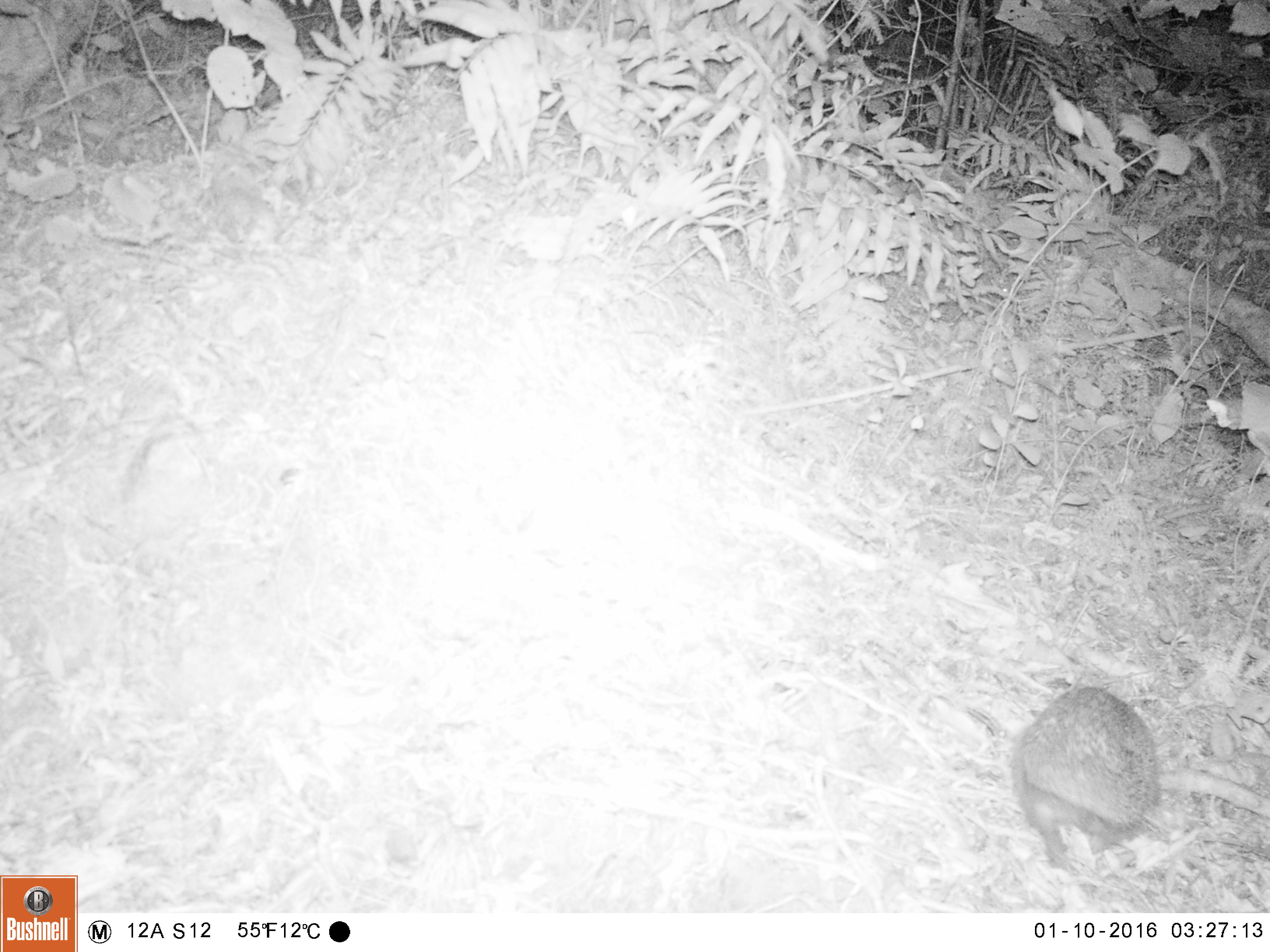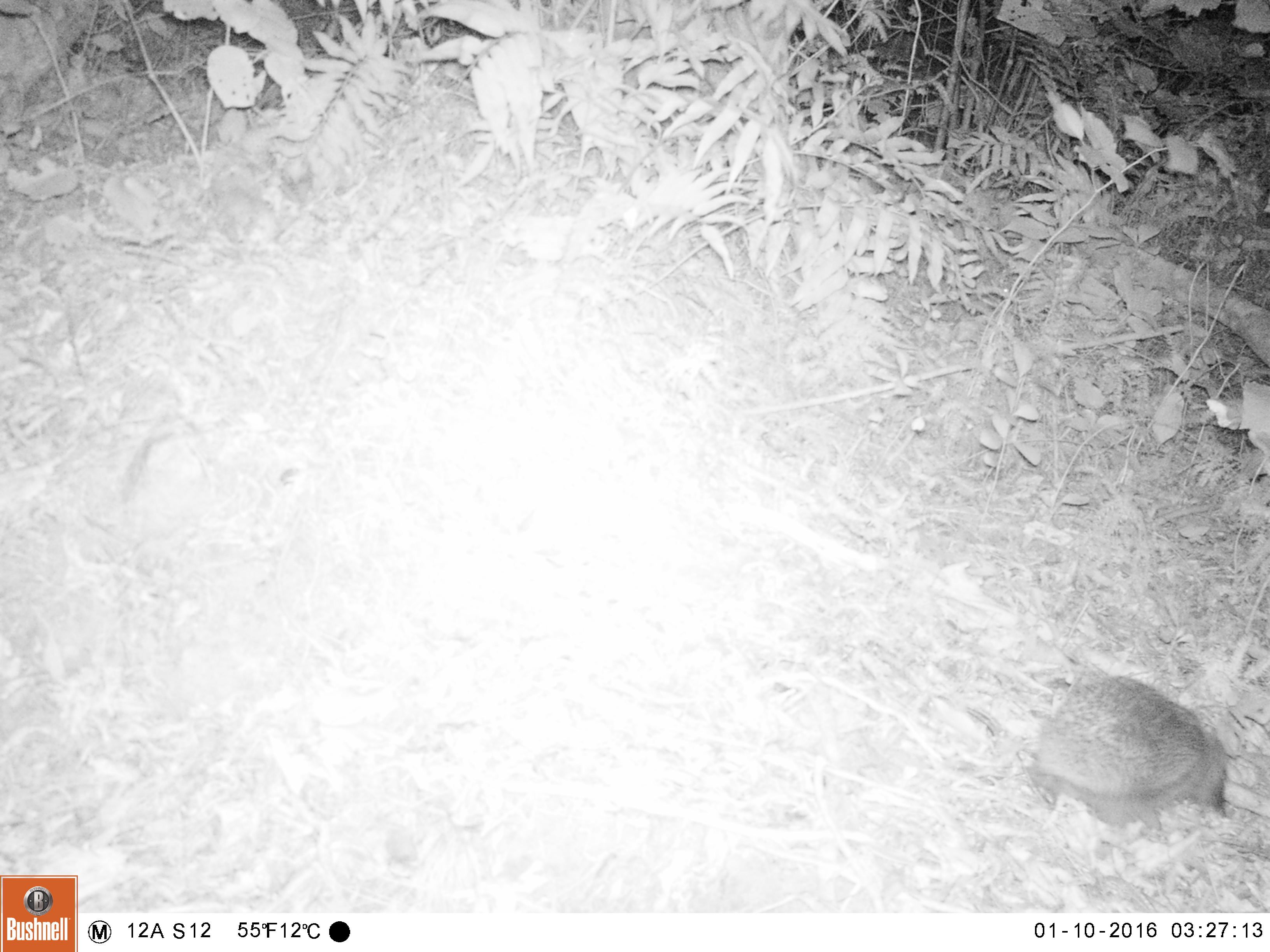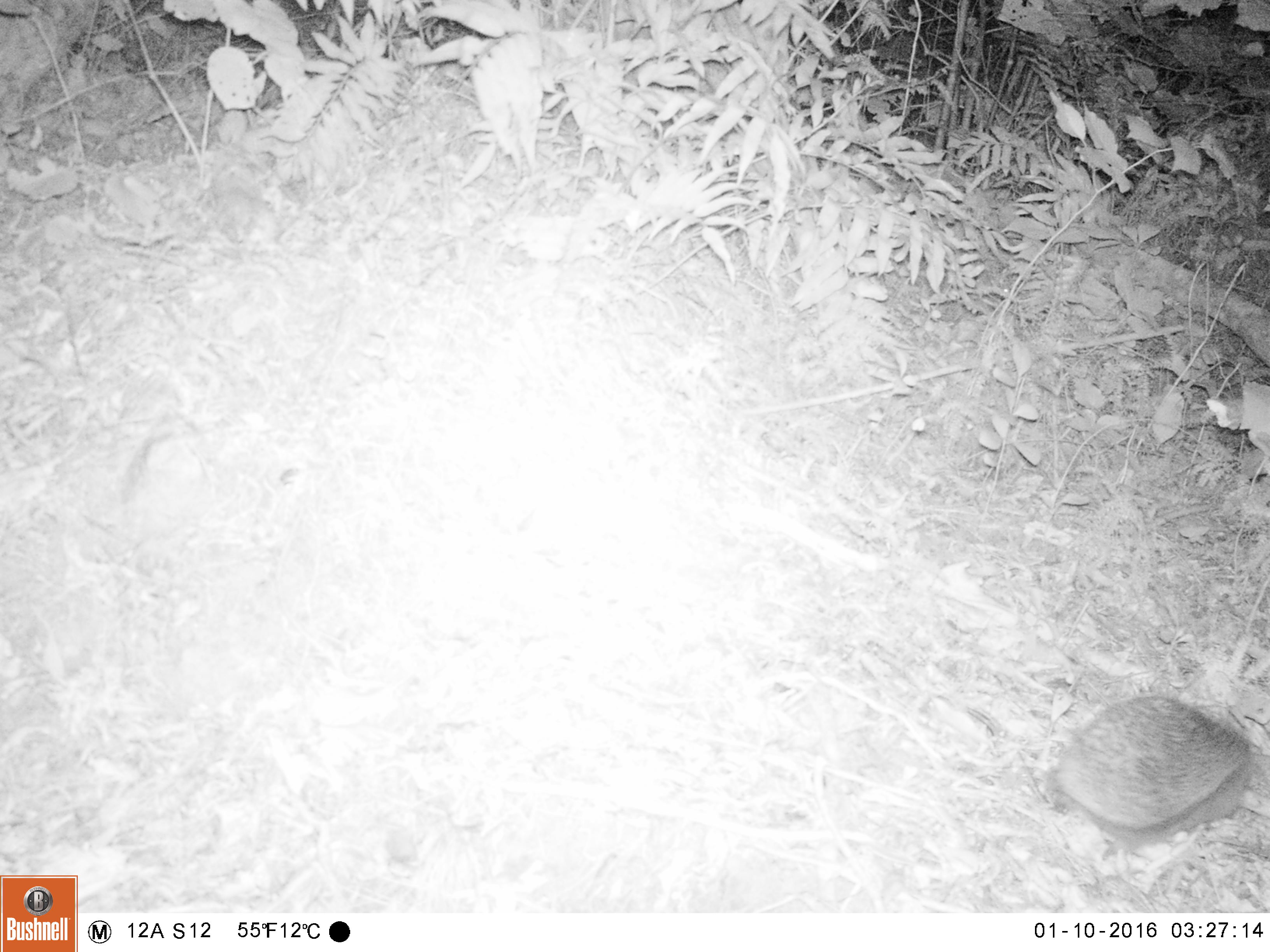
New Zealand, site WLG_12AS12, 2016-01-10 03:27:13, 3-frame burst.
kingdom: Animalia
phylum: Chordata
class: Mammalia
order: Eulipotyphla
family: Erinaceidae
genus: Erinaceus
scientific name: Erinaceus europaeus europaeus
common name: european hedgehog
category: hedgehog